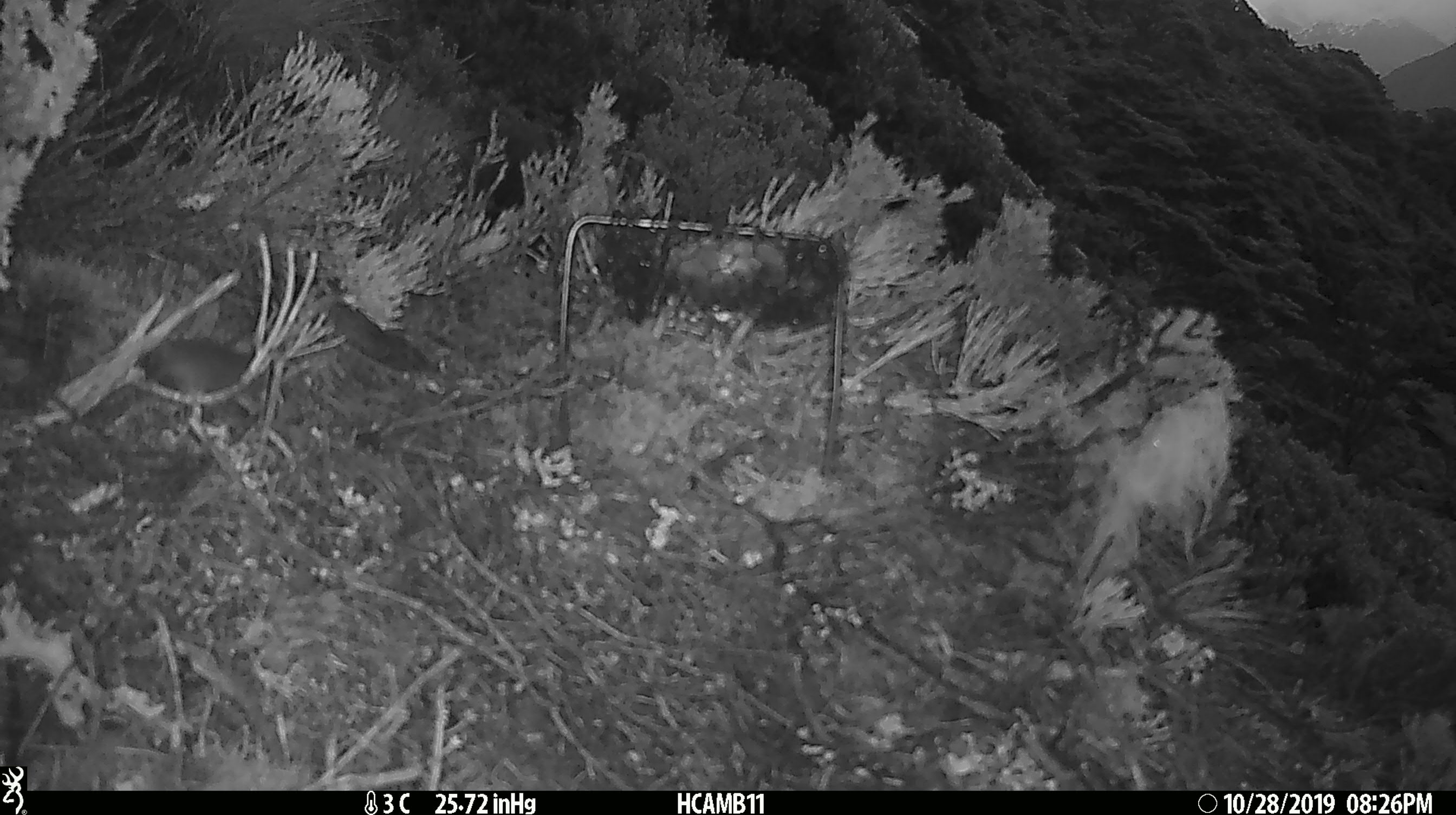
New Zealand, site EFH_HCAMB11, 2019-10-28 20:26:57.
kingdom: Animalia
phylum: Chordata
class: Mammalia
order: Rodentia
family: Muridae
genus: Mus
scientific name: Mus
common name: mouse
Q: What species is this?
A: Mouse (Mus).